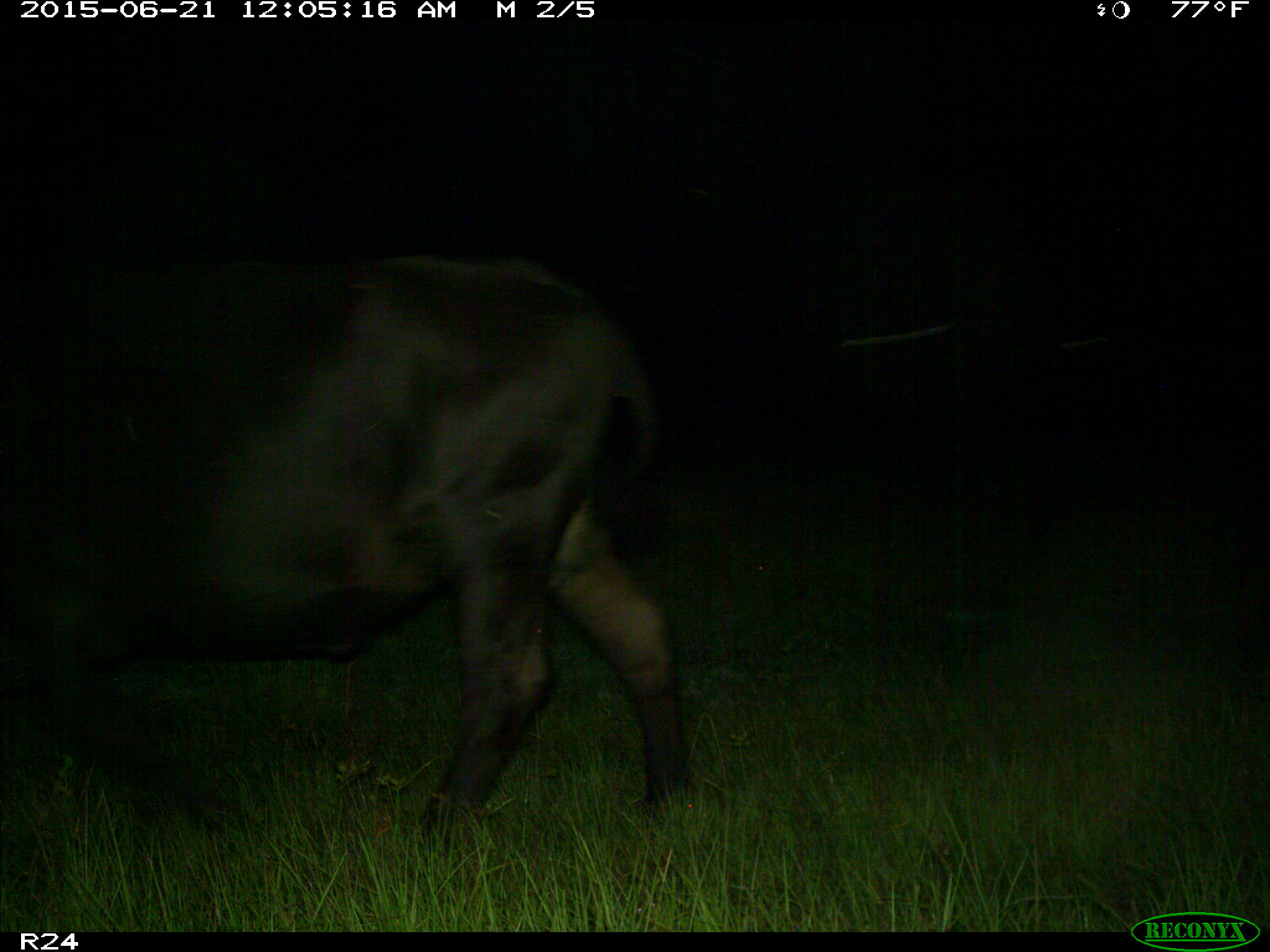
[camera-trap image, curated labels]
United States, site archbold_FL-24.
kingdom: Animalia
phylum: Chordata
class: Mammalia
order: Artiodactyla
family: Bovidae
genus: Bos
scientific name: Bos taurus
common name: domestic cow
Bos taurus (domestic cow).